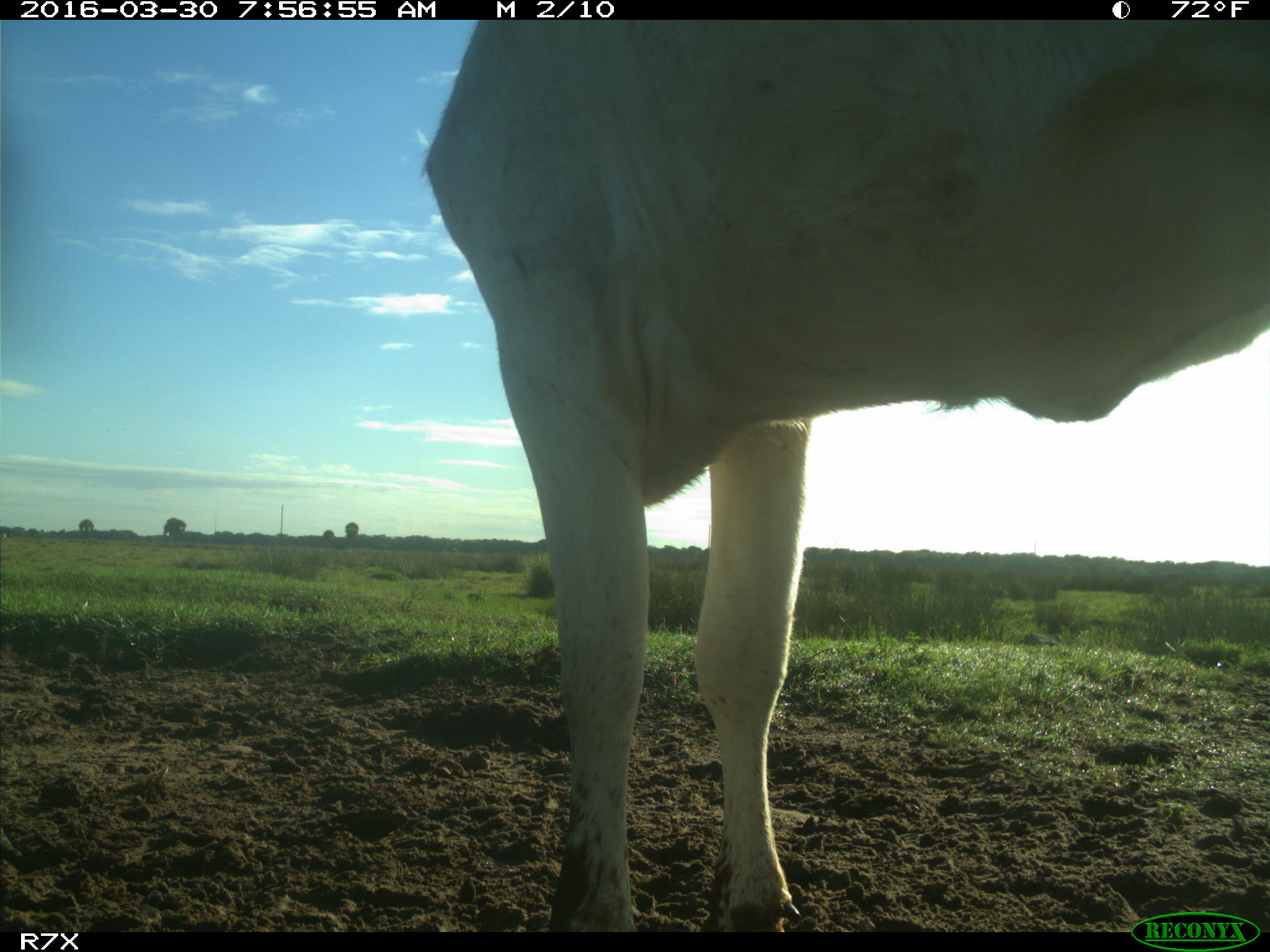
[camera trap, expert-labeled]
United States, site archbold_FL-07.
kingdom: Animalia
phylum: Chordata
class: Mammalia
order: Artiodactyla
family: Bovidae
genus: Bos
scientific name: Bos taurus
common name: domestic cow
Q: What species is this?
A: Bos taurus (domestic cow).